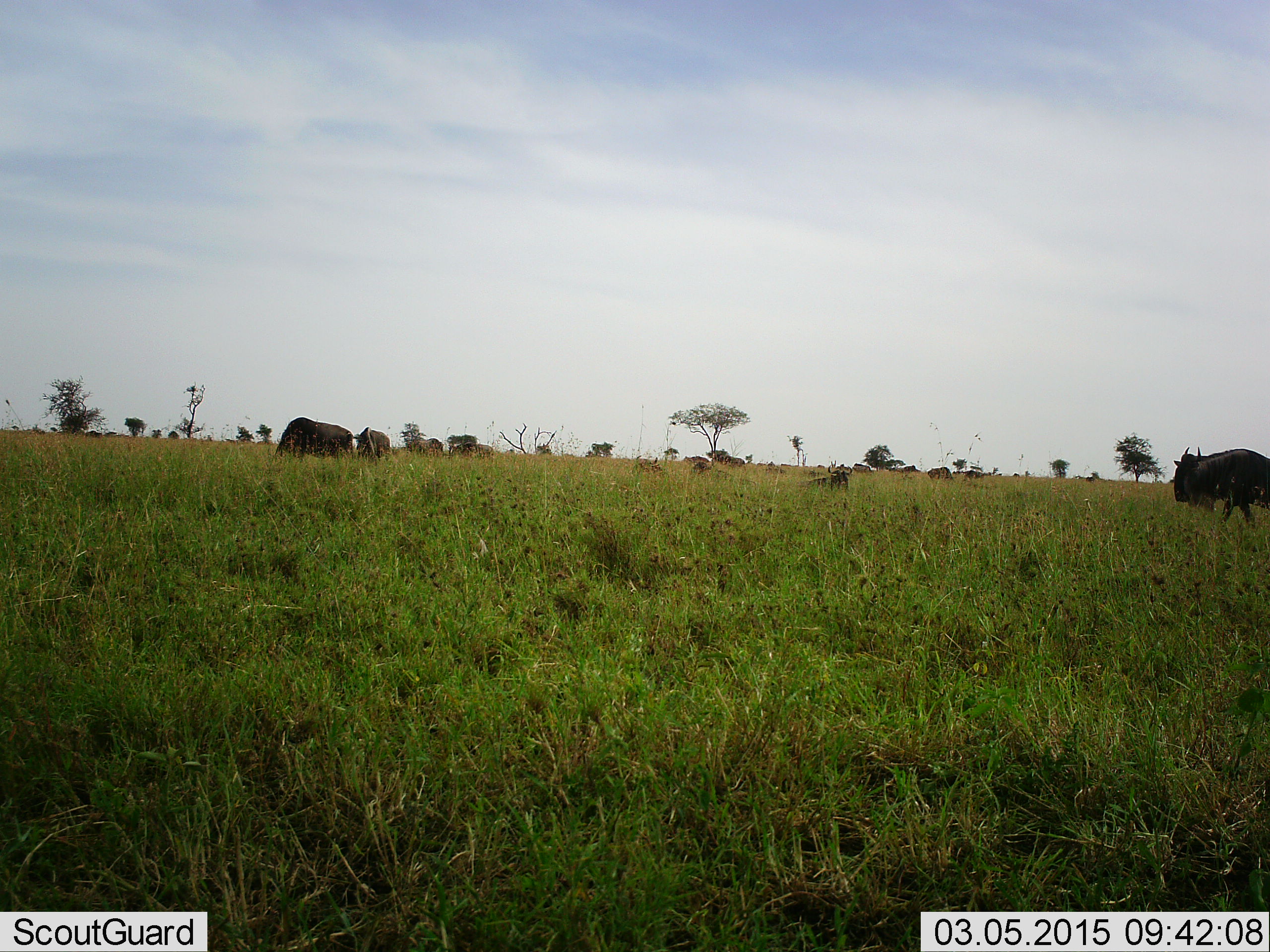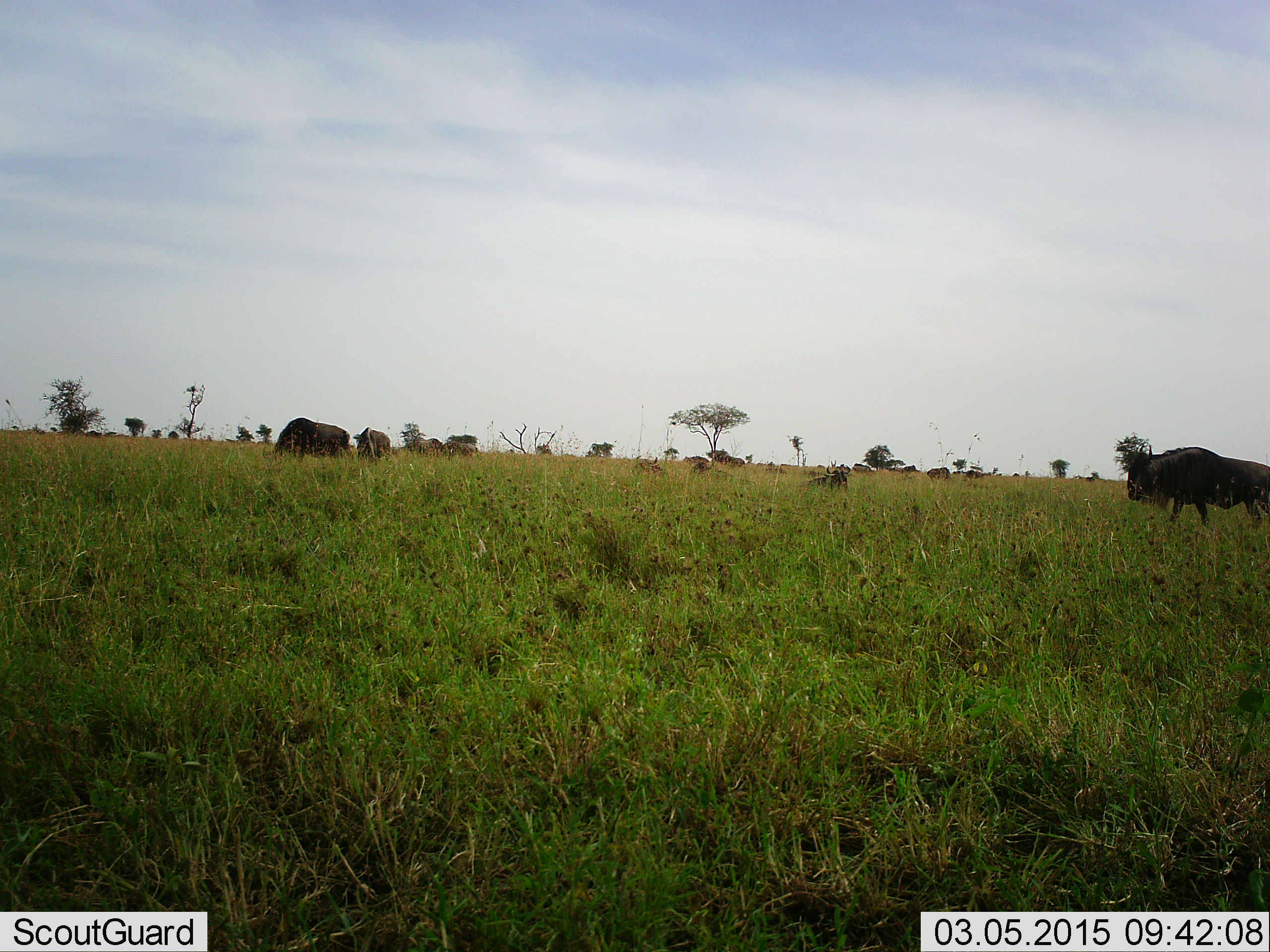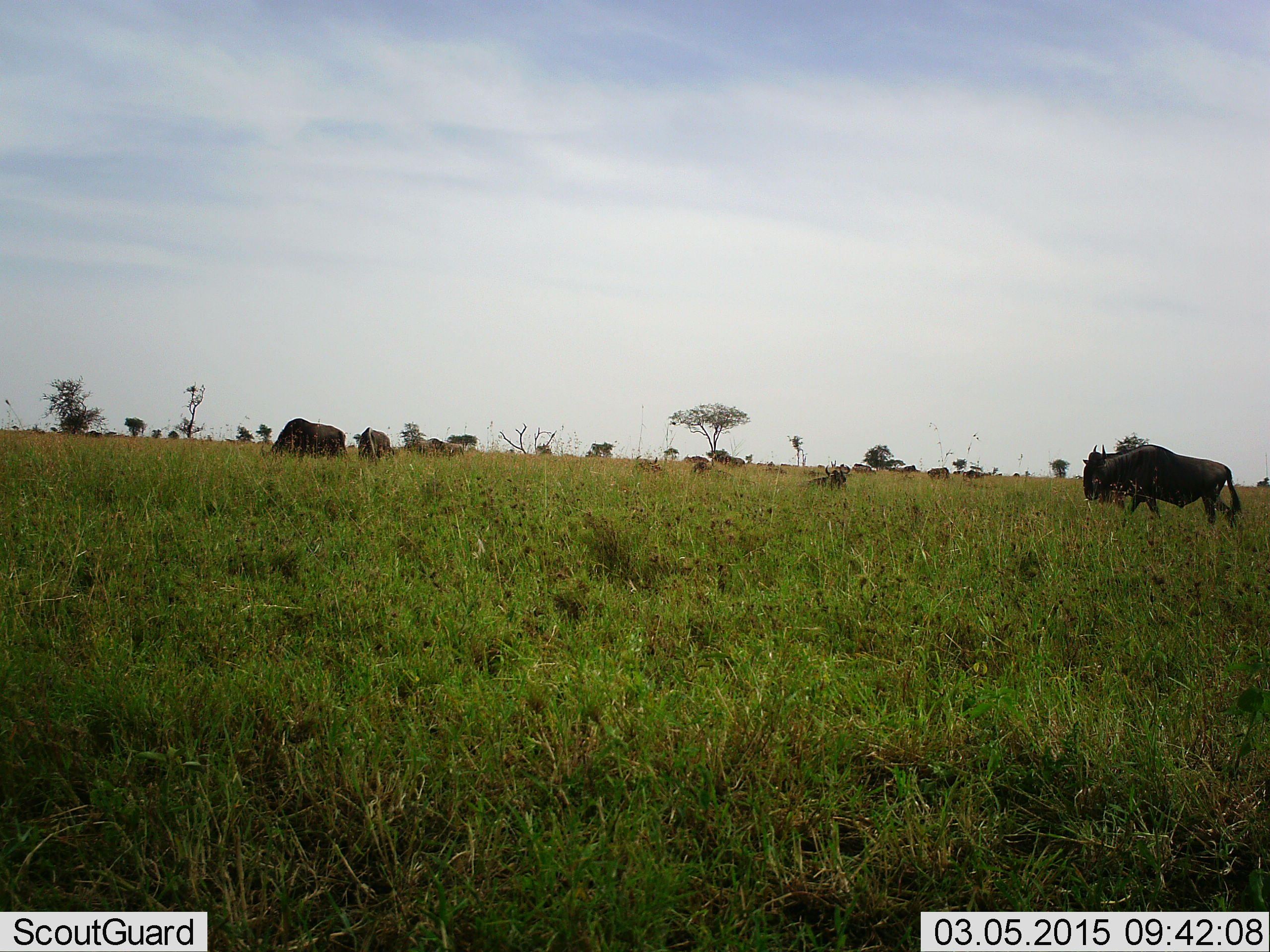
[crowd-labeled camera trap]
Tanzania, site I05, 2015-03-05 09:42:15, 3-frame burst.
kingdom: Animalia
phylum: Chordata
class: Mammalia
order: Artiodactyla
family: Bovidae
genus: Connochaetes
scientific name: Connochaetes taurinus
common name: blue wildebeest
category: wildebeest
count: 8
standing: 60%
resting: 50%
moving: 90%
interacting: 0%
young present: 0%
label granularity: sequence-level